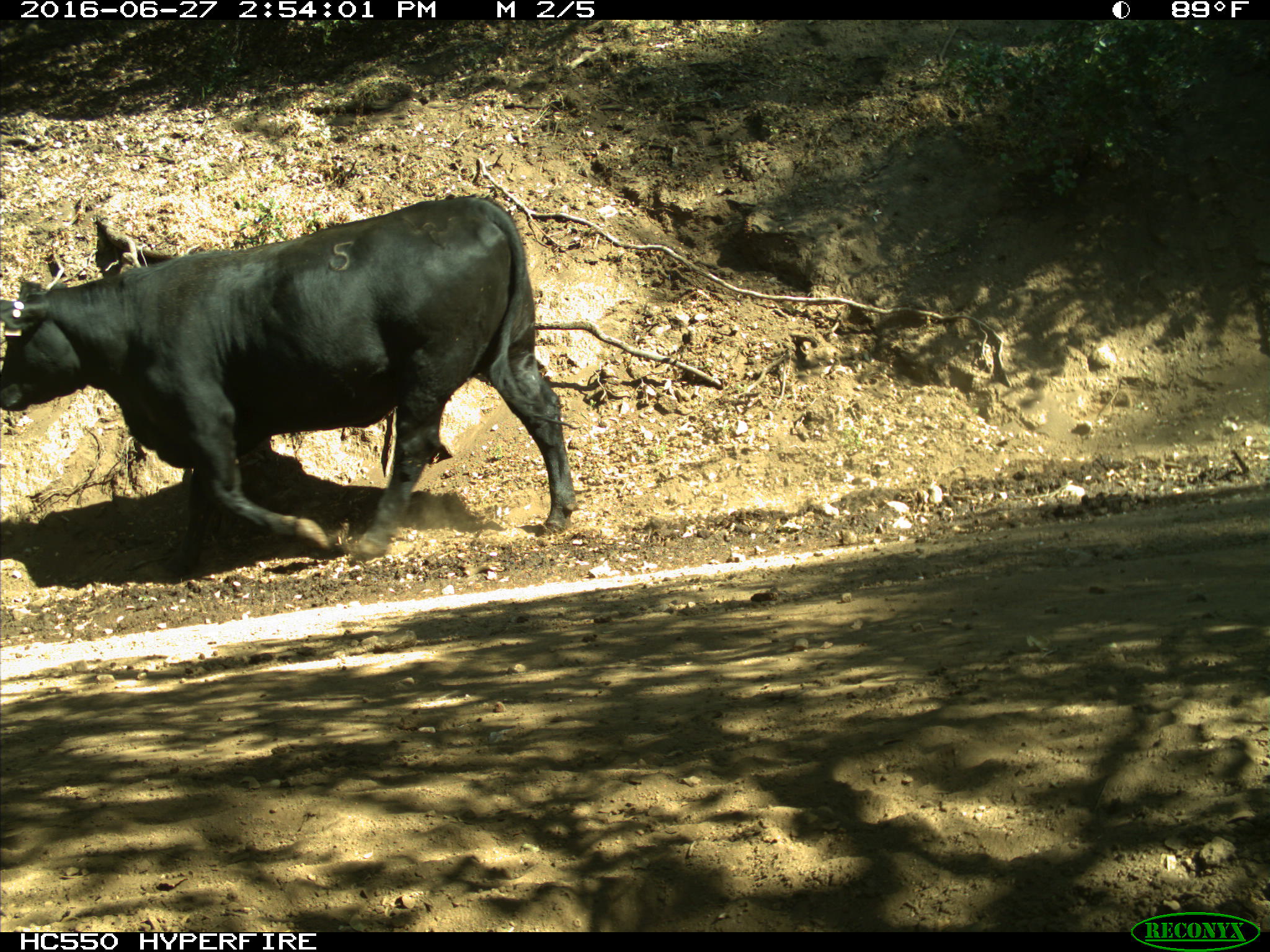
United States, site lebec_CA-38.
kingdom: Animalia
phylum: Chordata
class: Mammalia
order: Artiodactyla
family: Bovidae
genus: Bos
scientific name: Bos taurus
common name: domestic cow